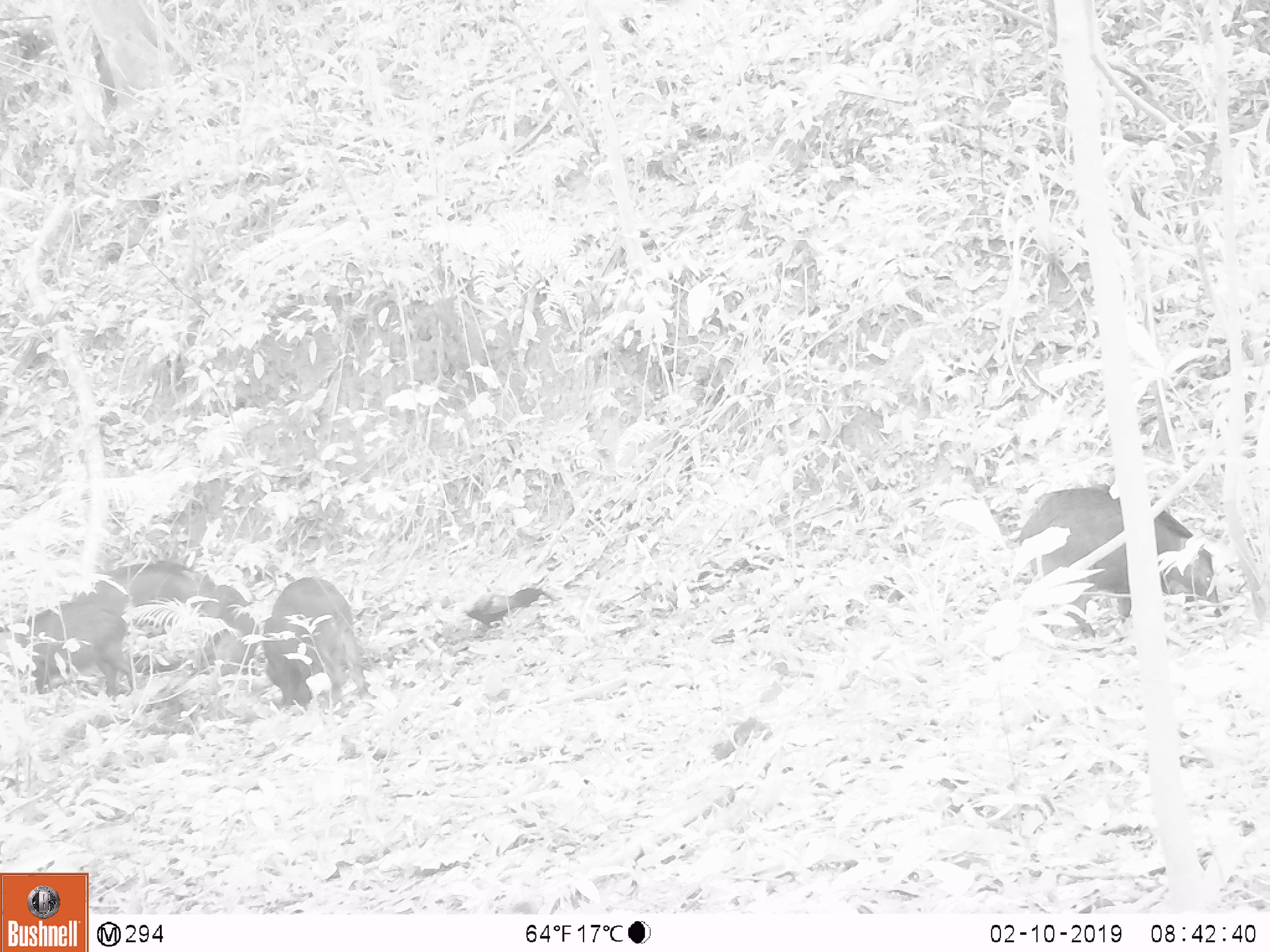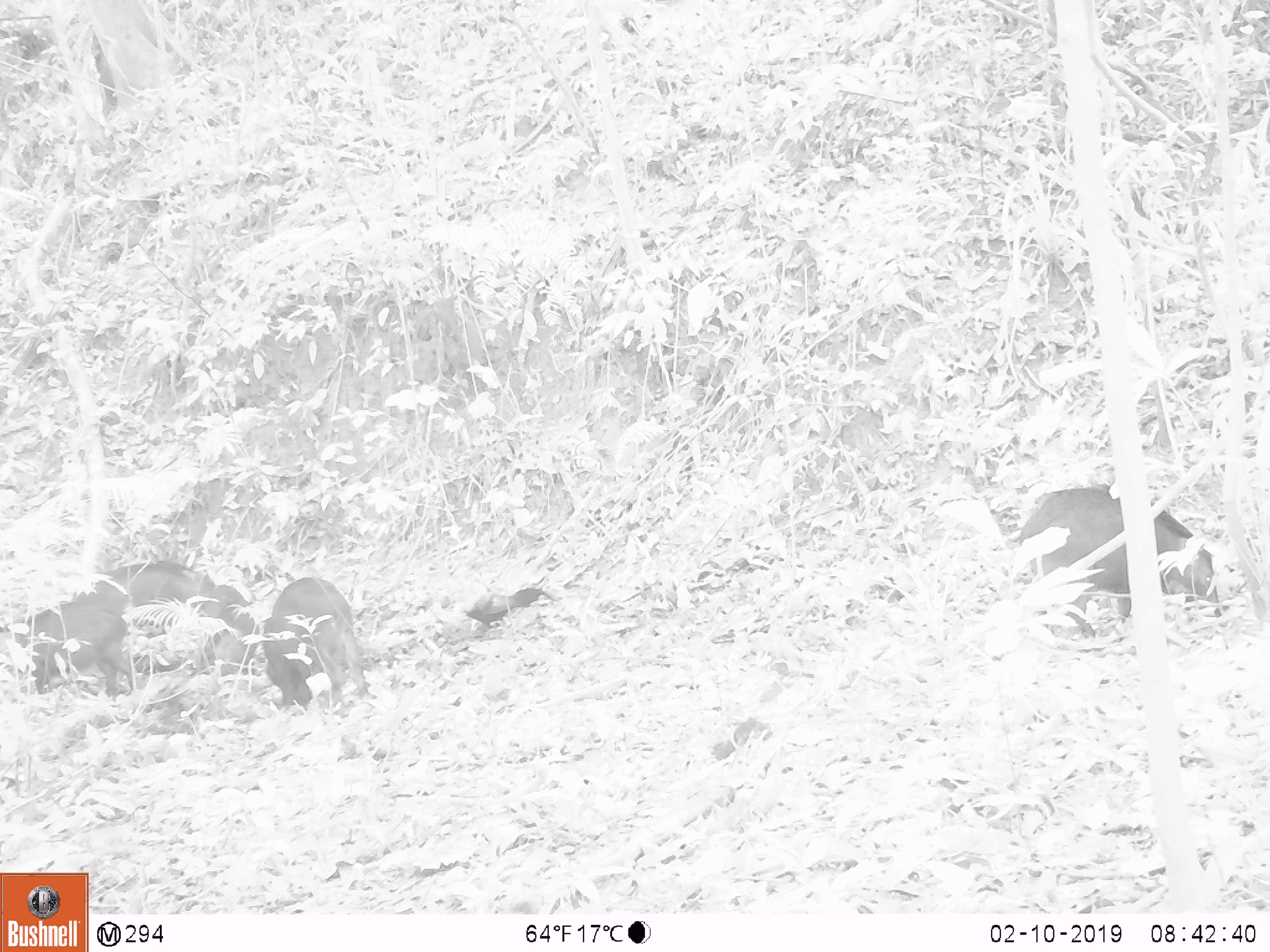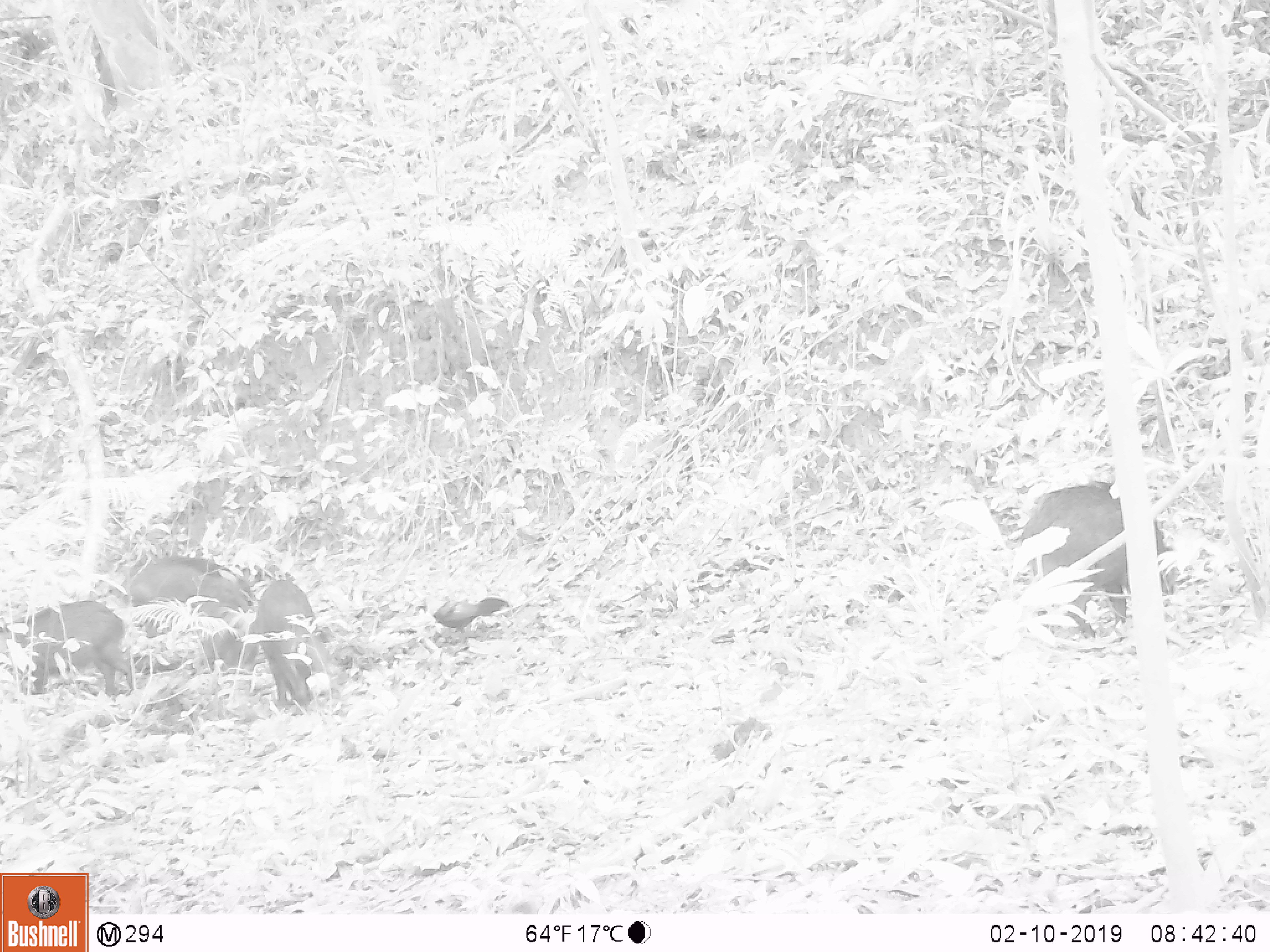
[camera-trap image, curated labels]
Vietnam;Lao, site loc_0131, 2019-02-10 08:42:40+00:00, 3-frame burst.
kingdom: Animalia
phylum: Chordata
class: Aves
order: Galliformes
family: Phasianidae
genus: Gallus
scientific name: Gallus gallus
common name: red junglefowl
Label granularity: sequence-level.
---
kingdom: Animalia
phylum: Chordata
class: Mammalia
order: Artiodactyla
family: Suidae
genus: Sus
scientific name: Sus scrofa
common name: eurasian wild pig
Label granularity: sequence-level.